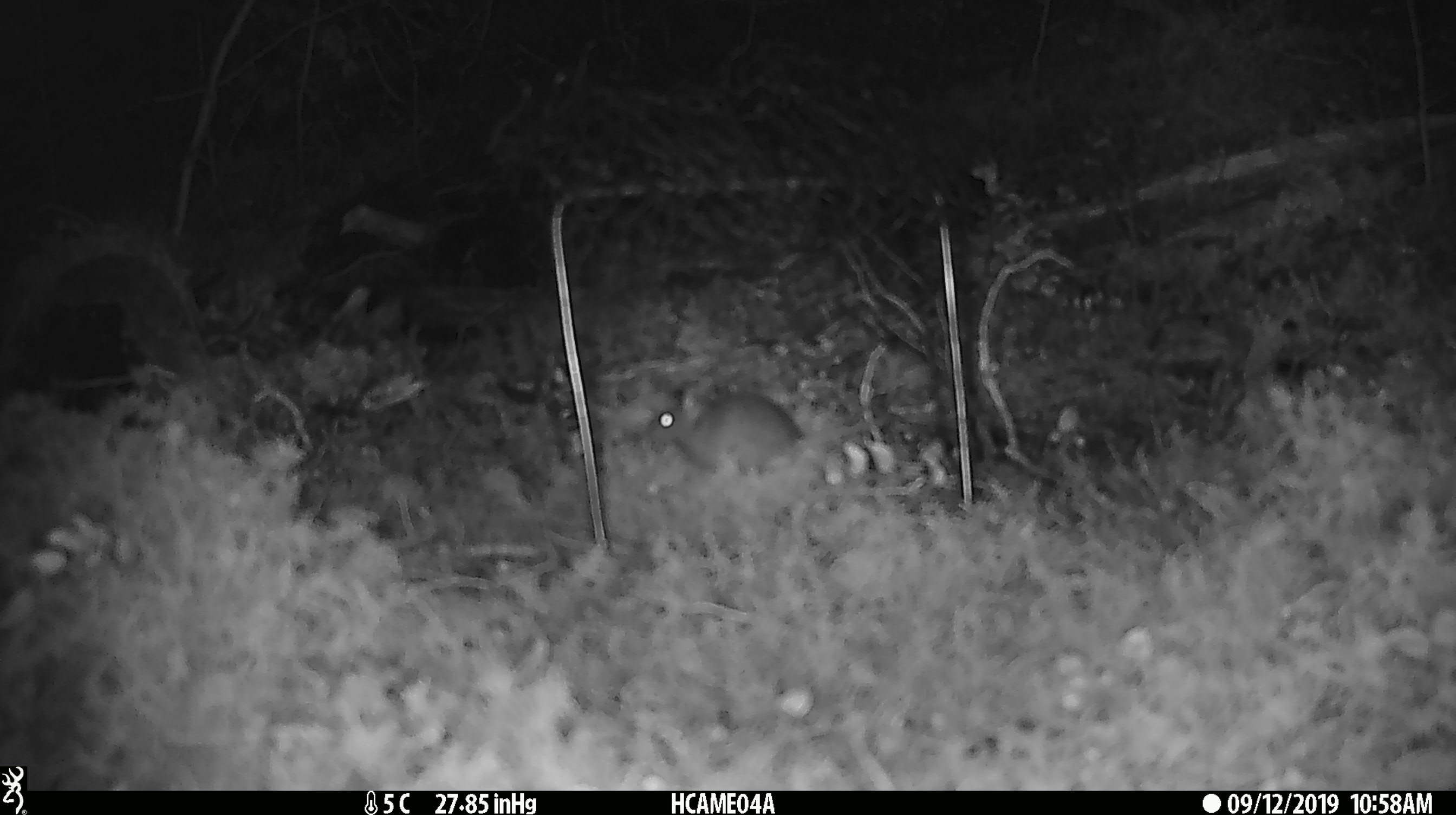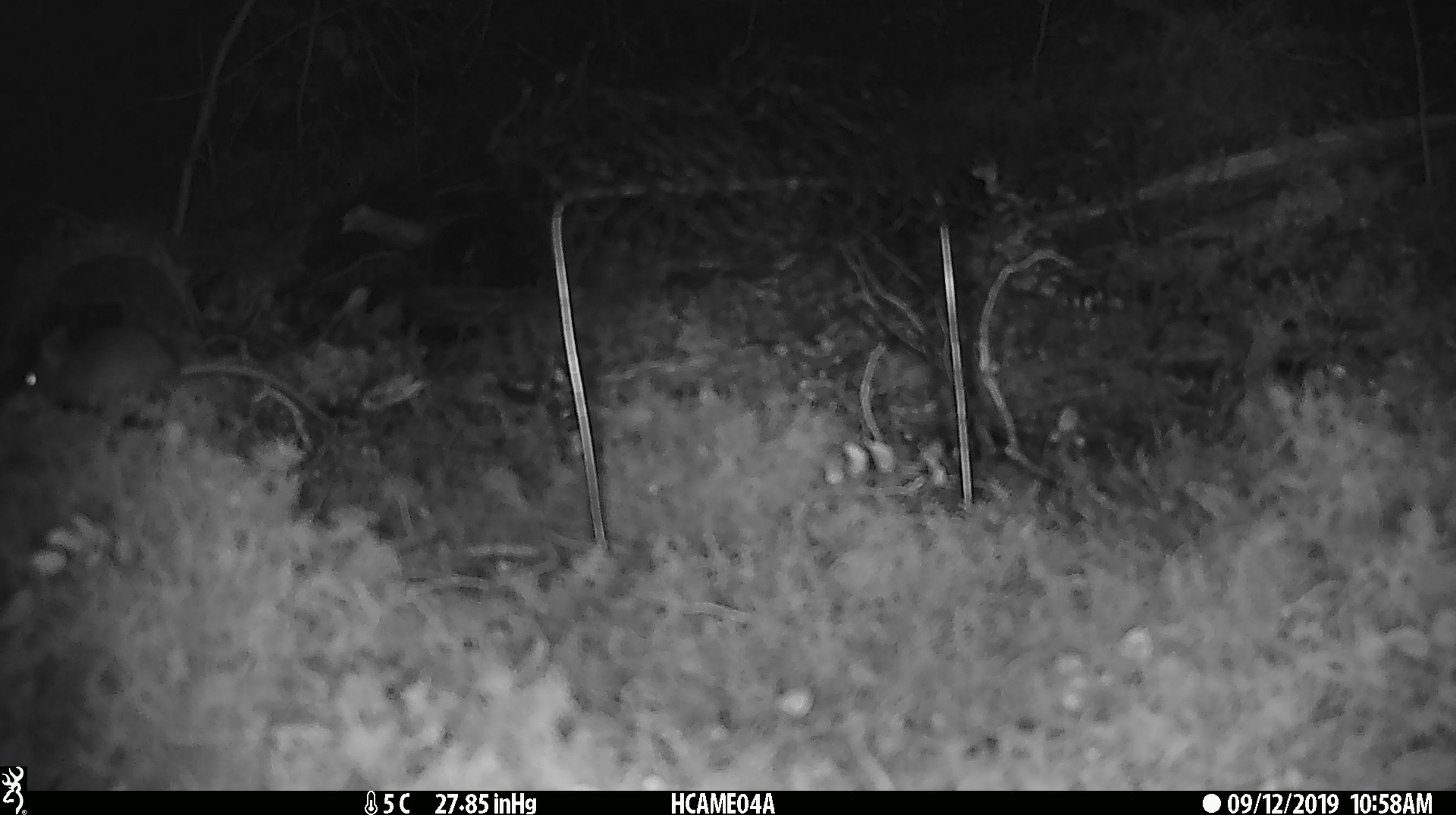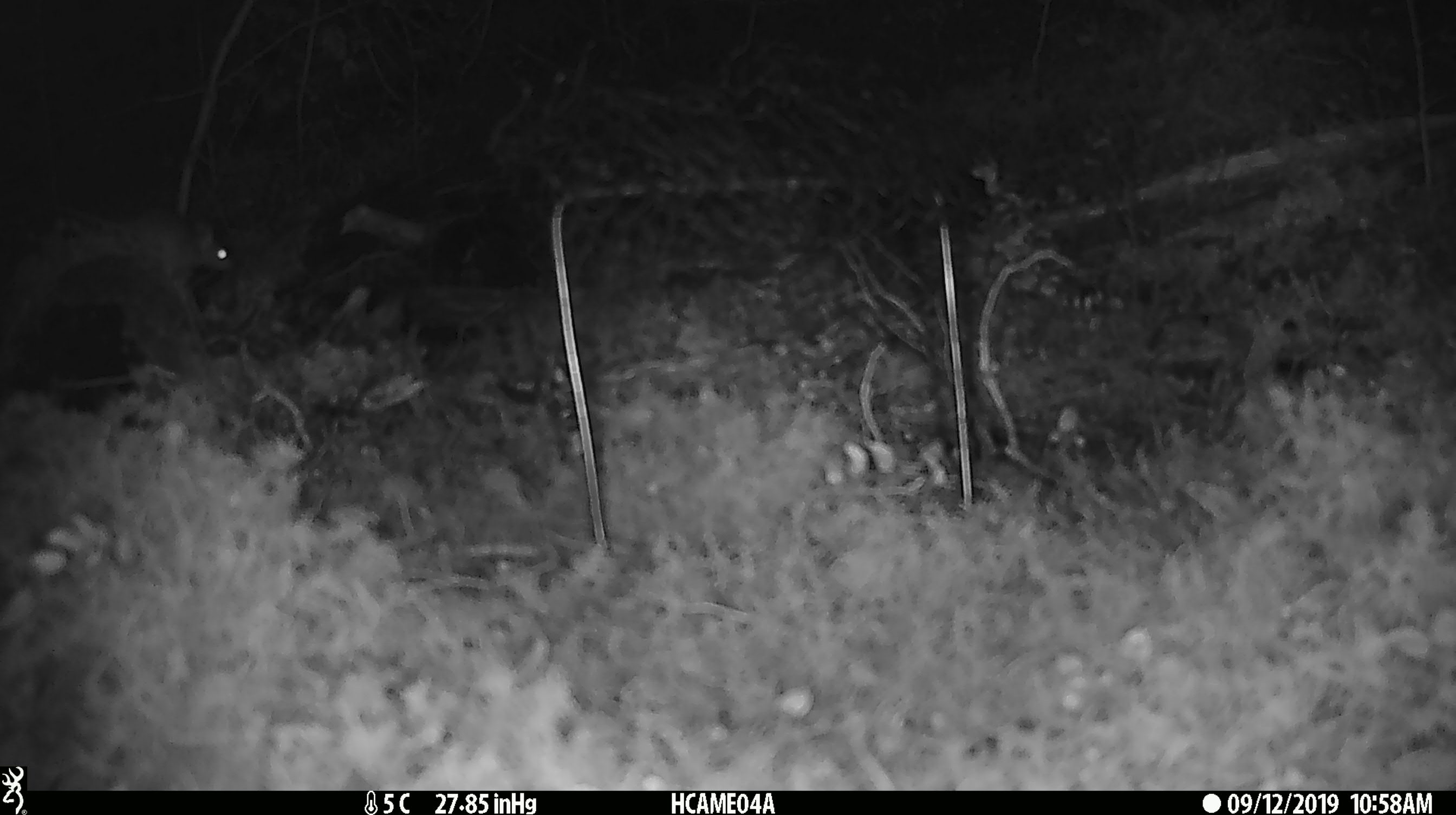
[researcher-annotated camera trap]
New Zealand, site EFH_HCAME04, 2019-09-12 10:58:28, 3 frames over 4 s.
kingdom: Animalia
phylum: Chordata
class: Mammalia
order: Rodentia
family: Muridae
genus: Mus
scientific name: Mus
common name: mouse